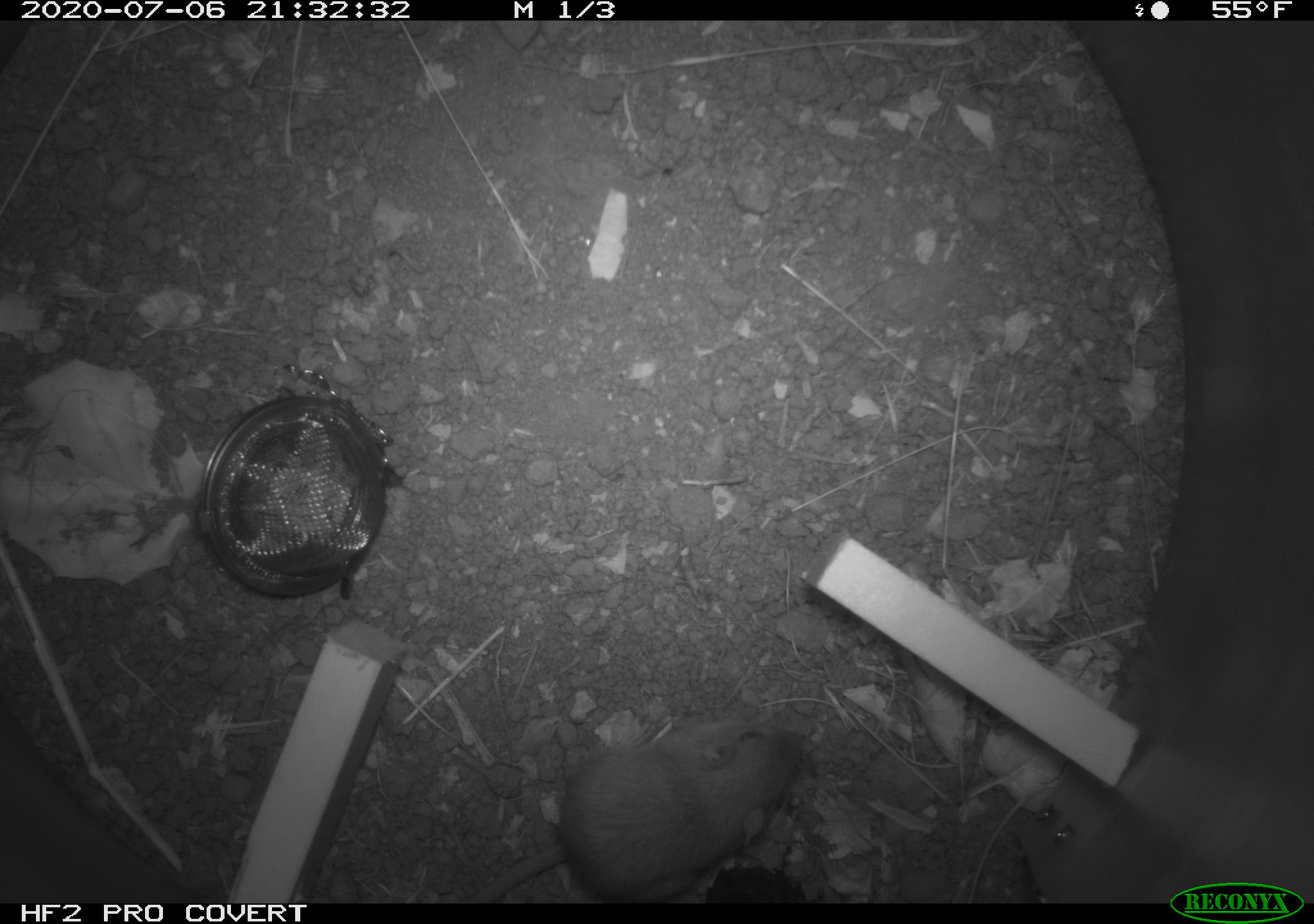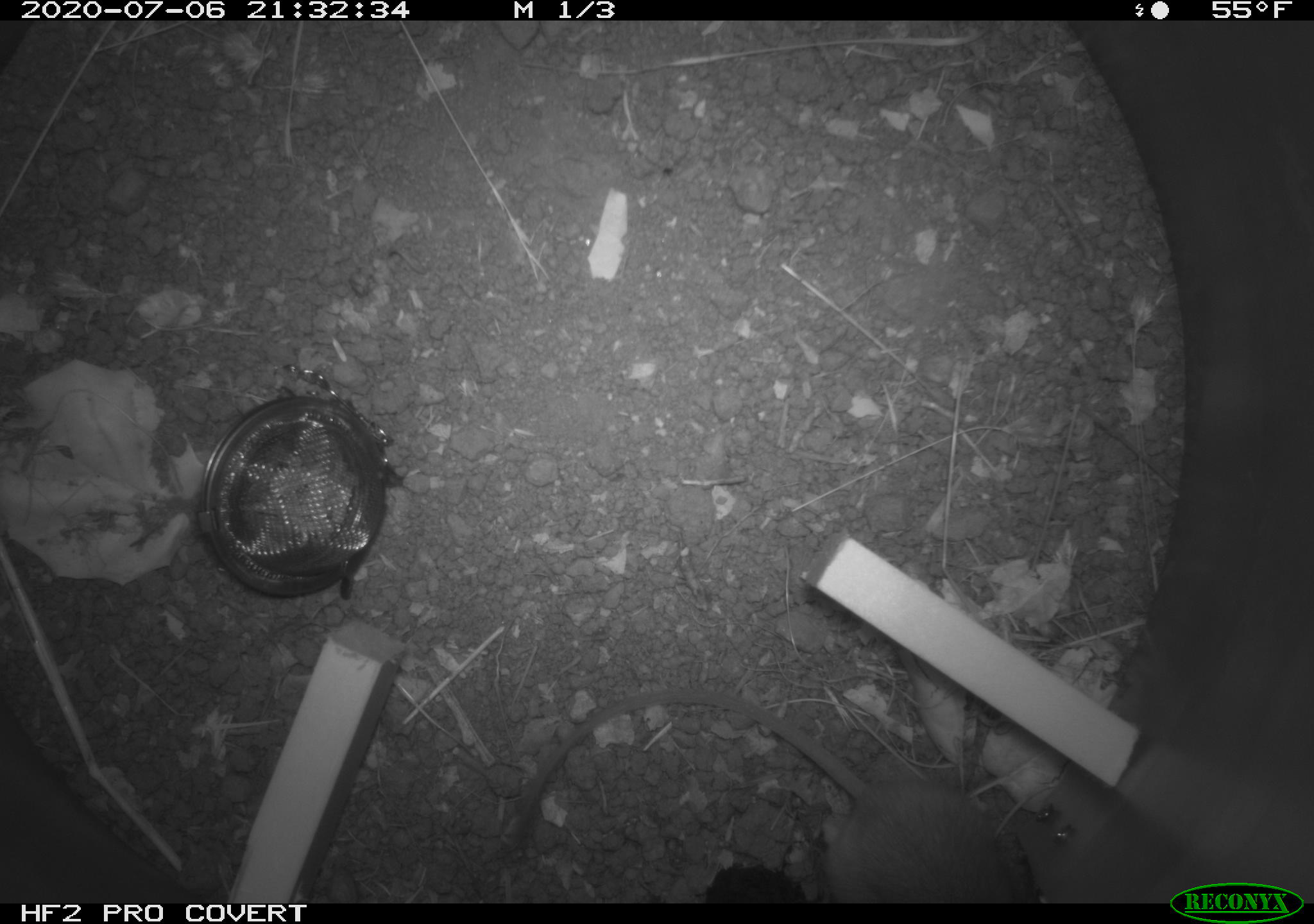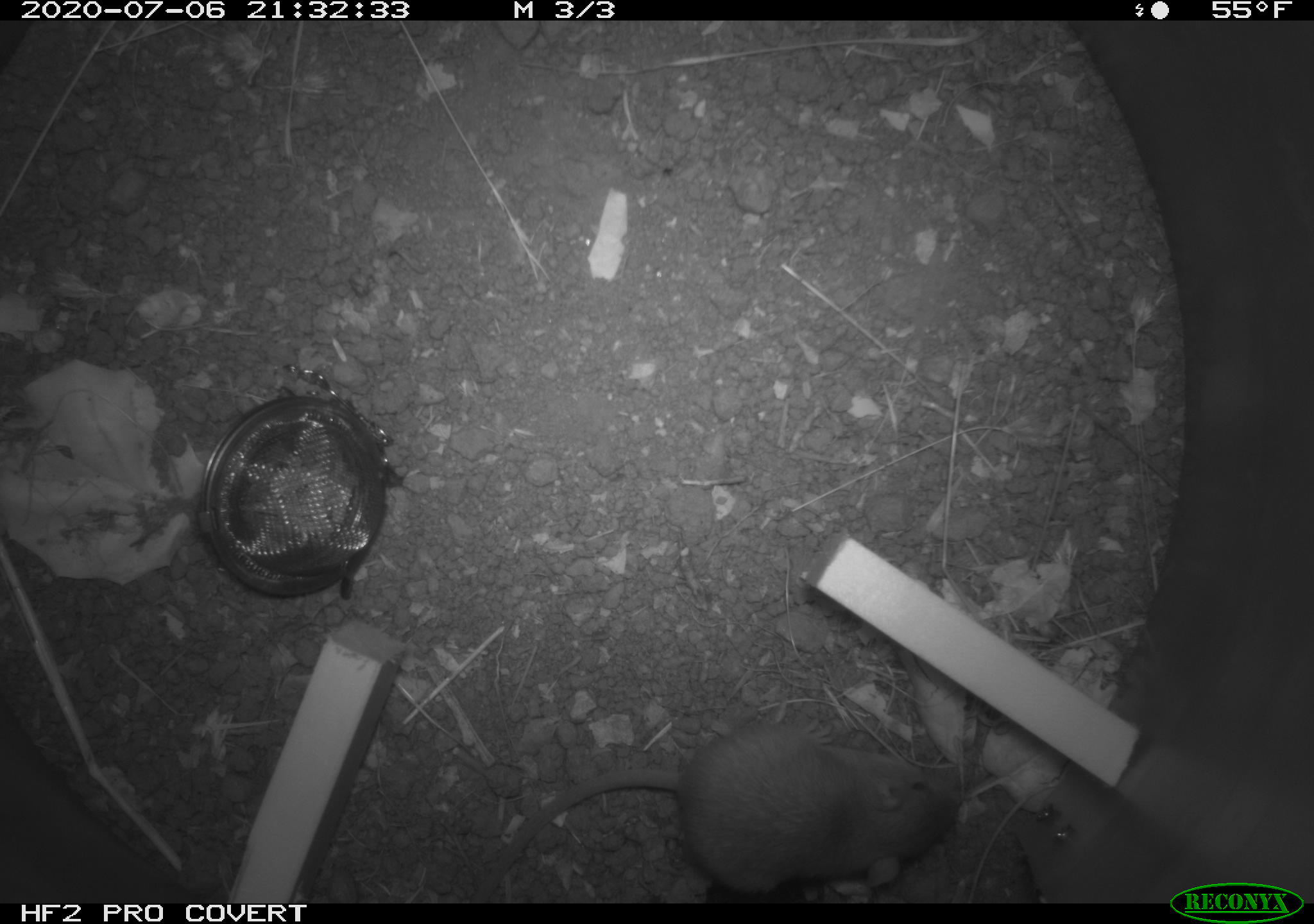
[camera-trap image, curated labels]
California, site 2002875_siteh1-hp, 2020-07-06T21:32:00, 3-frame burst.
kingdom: Animalia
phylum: Chordata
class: Mammalia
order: Rodentia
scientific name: Rodentia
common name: rodent